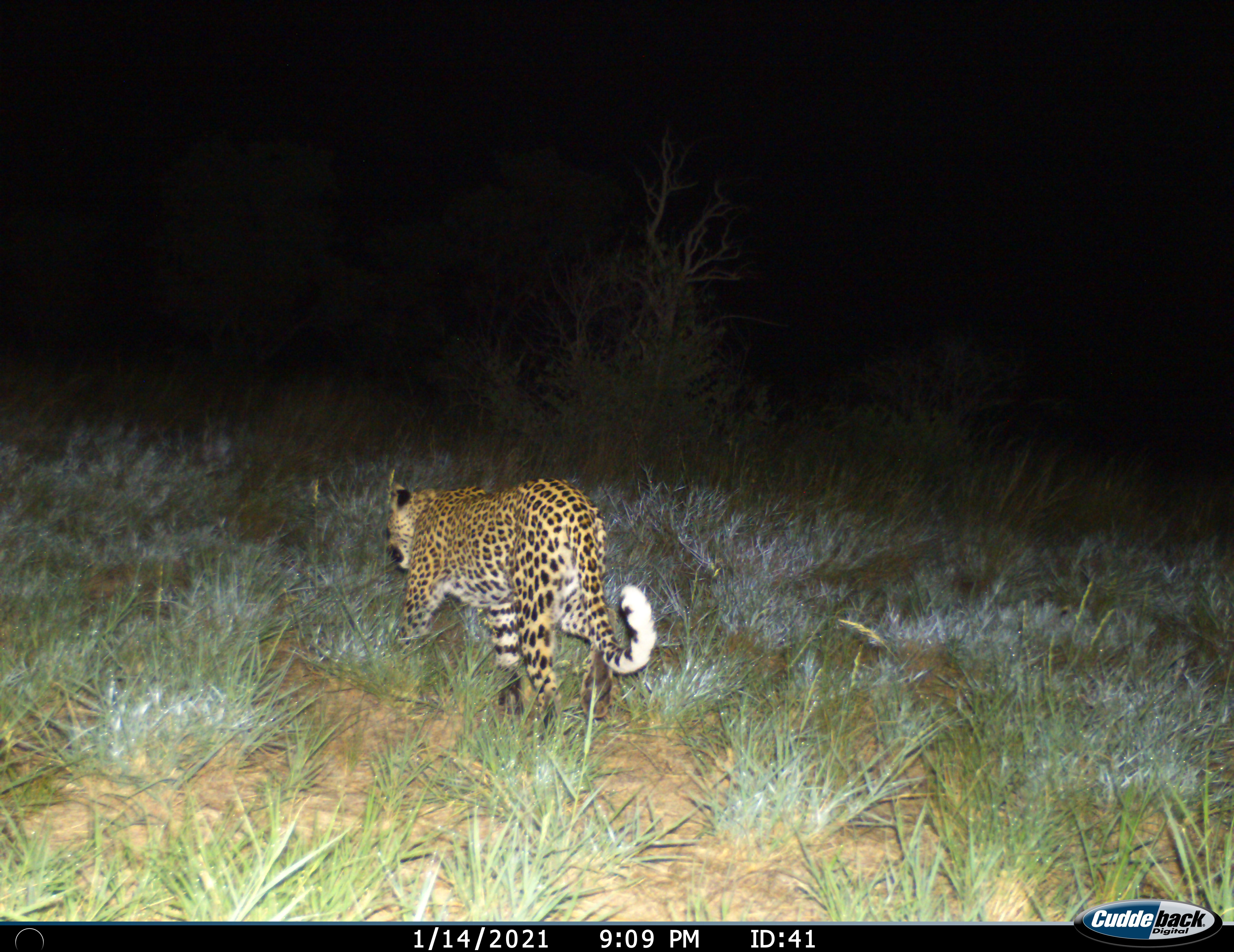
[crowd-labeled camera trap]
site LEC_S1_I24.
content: unidentified animal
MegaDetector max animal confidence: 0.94